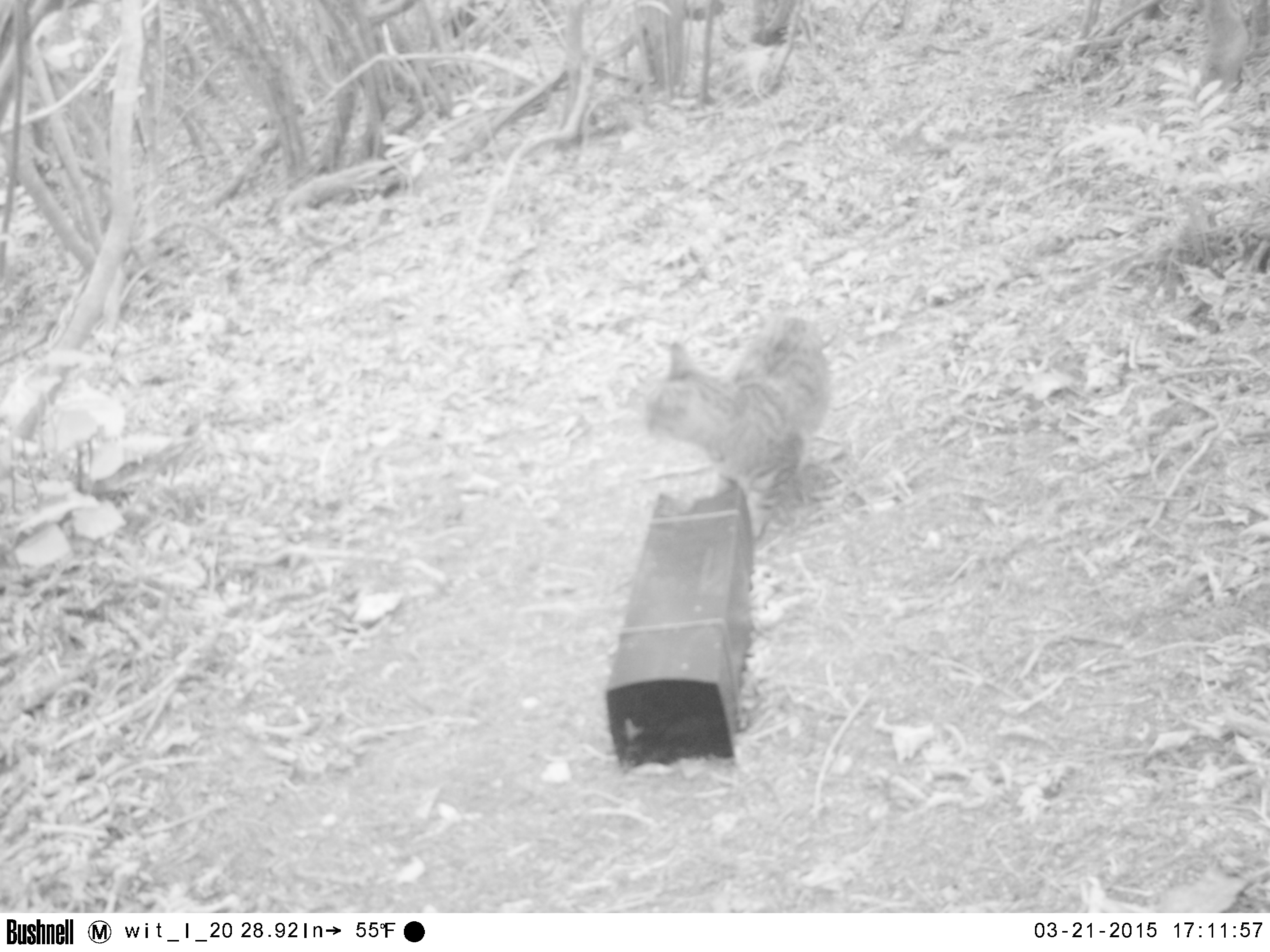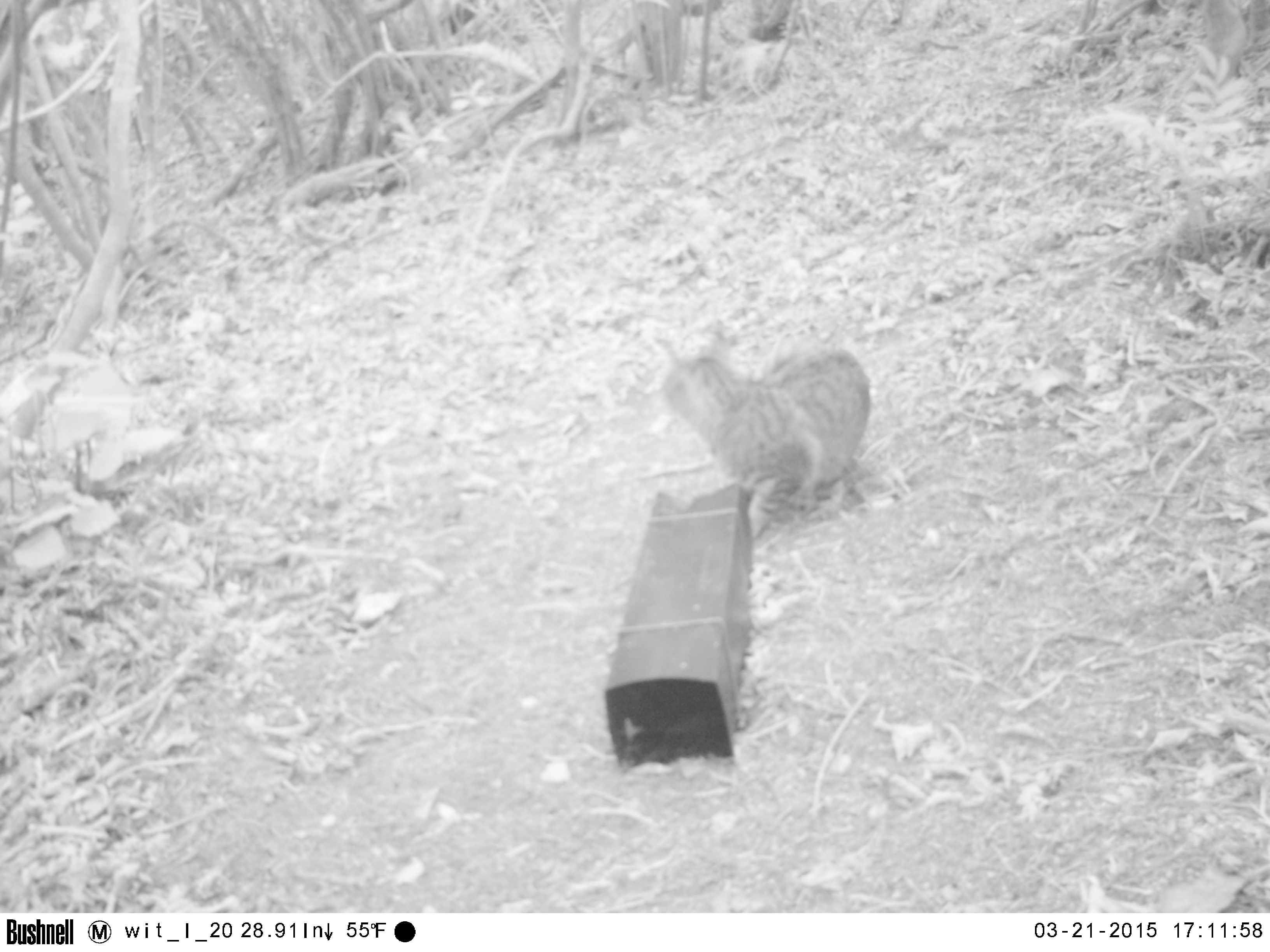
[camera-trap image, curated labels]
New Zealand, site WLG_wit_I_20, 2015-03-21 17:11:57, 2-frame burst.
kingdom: Animalia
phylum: Chordata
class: Mammalia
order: Carnivora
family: Felidae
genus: Felis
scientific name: Felis catus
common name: domestic cat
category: cat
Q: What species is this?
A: Cat (domestic cat) (Felis catus).